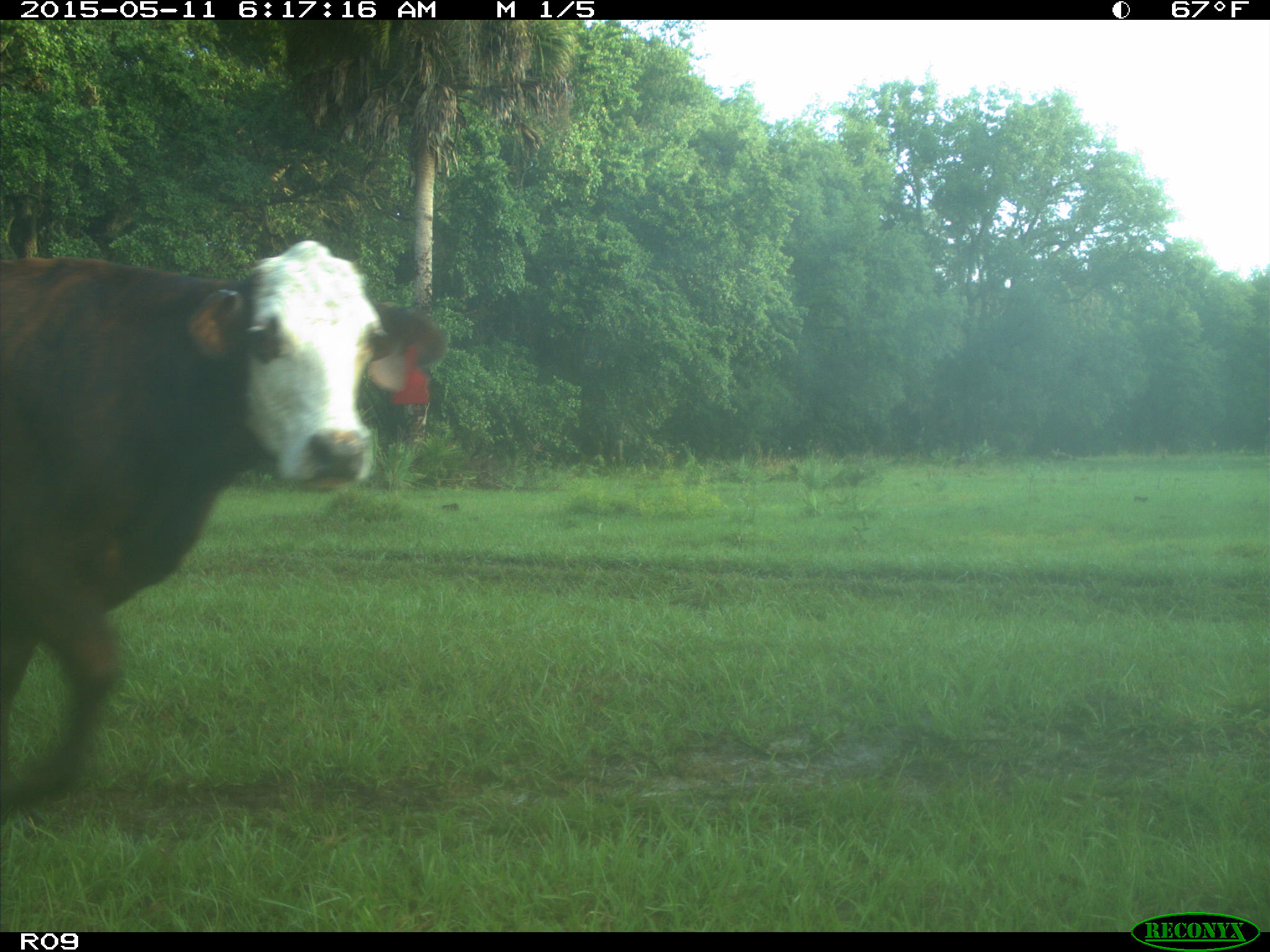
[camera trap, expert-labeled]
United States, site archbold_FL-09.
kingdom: Animalia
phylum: Chordata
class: Mammalia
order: Artiodactyla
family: Bovidae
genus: Bos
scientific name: Bos taurus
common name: domestic cow